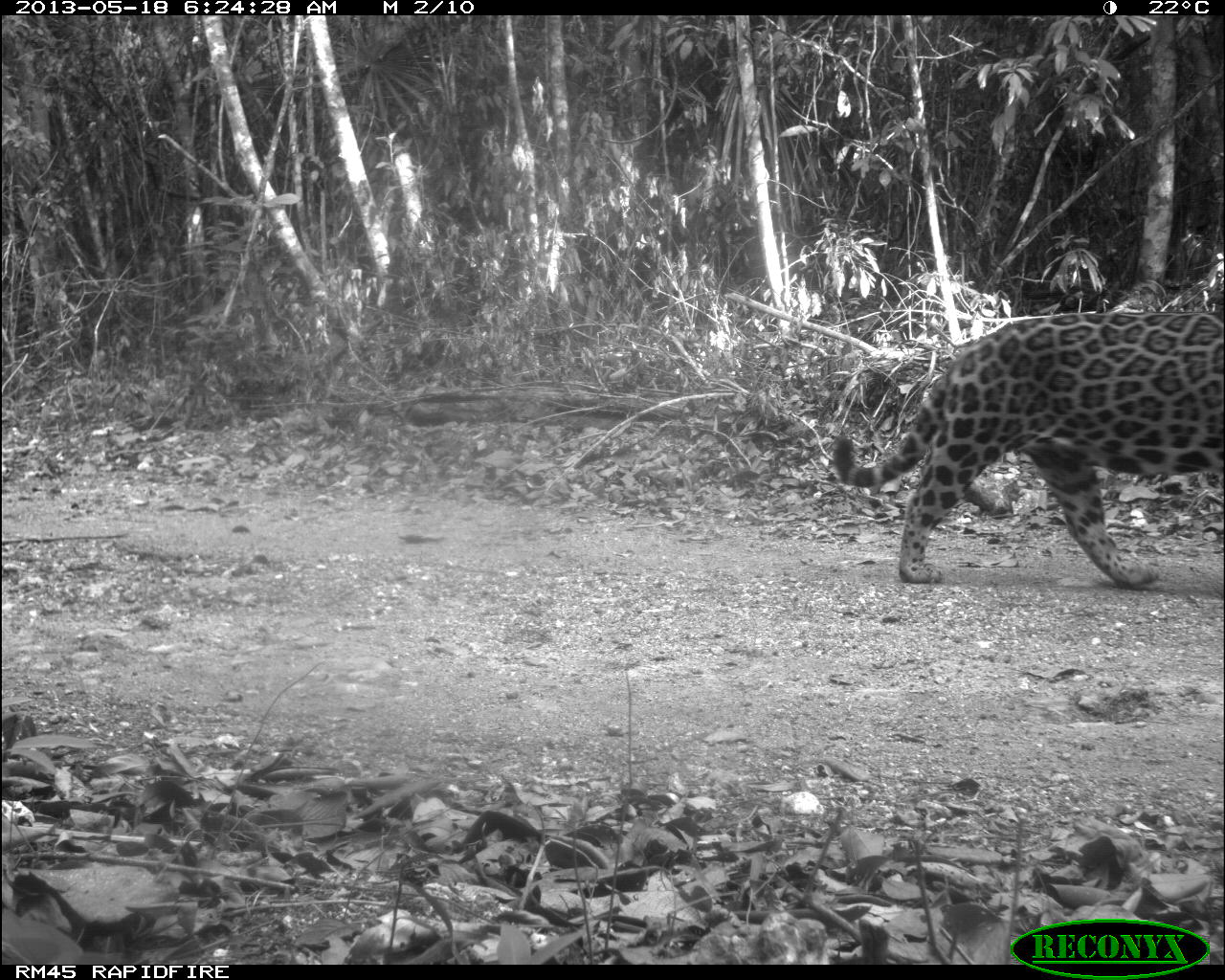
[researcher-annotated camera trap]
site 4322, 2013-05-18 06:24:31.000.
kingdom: Animalia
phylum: Chordata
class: Mammalia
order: Carnivora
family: Felidae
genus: Panthera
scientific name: Panthera onca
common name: jaguar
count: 1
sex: male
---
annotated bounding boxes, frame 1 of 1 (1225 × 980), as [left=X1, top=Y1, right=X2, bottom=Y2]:
panthera onca: [left=830, top=312, right=1225, bottom=586]